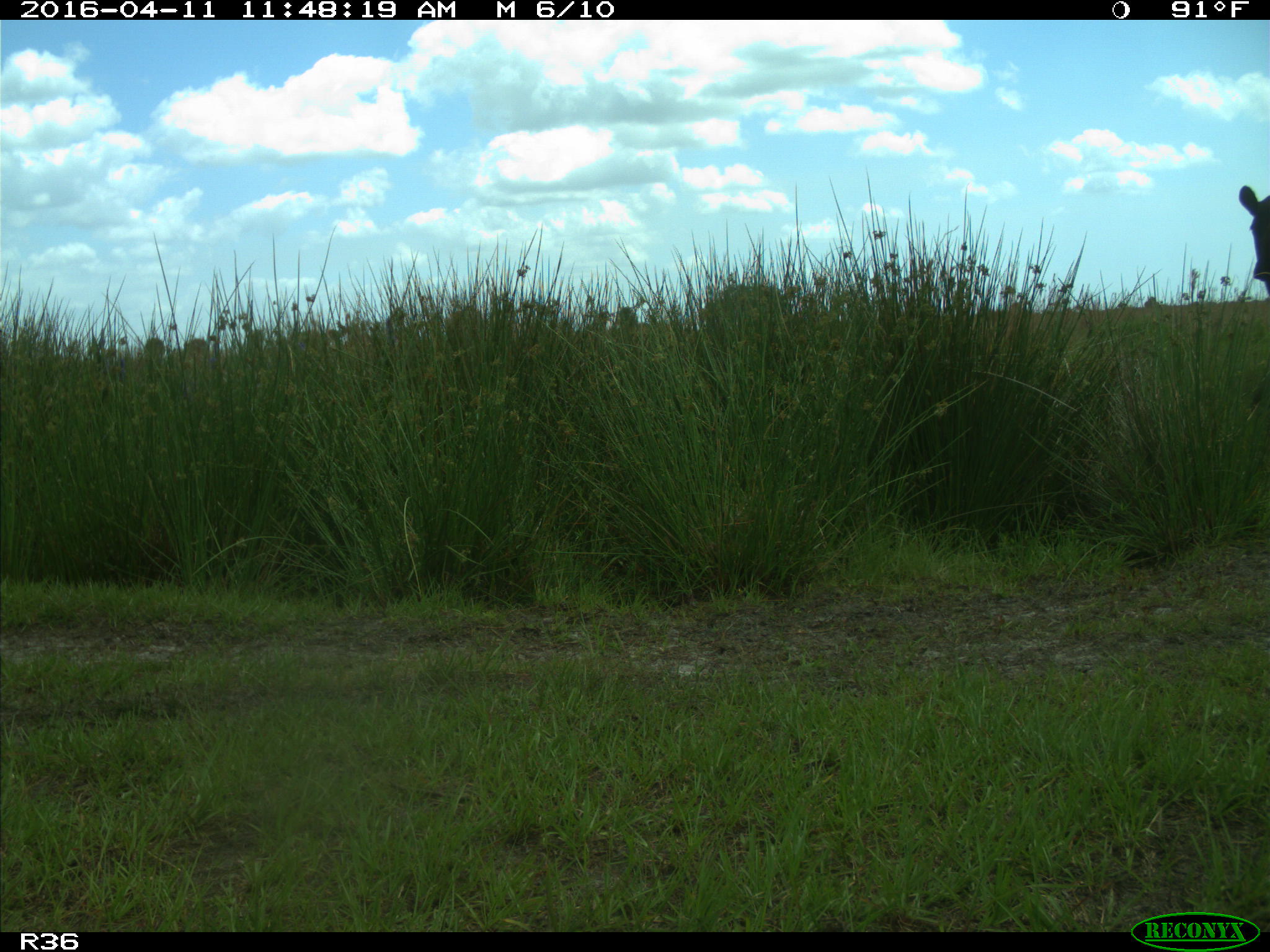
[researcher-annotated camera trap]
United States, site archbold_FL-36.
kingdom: Animalia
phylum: Chordata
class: Mammalia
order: Artiodactyla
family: Bovidae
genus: Bos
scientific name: Bos taurus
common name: domestic cow